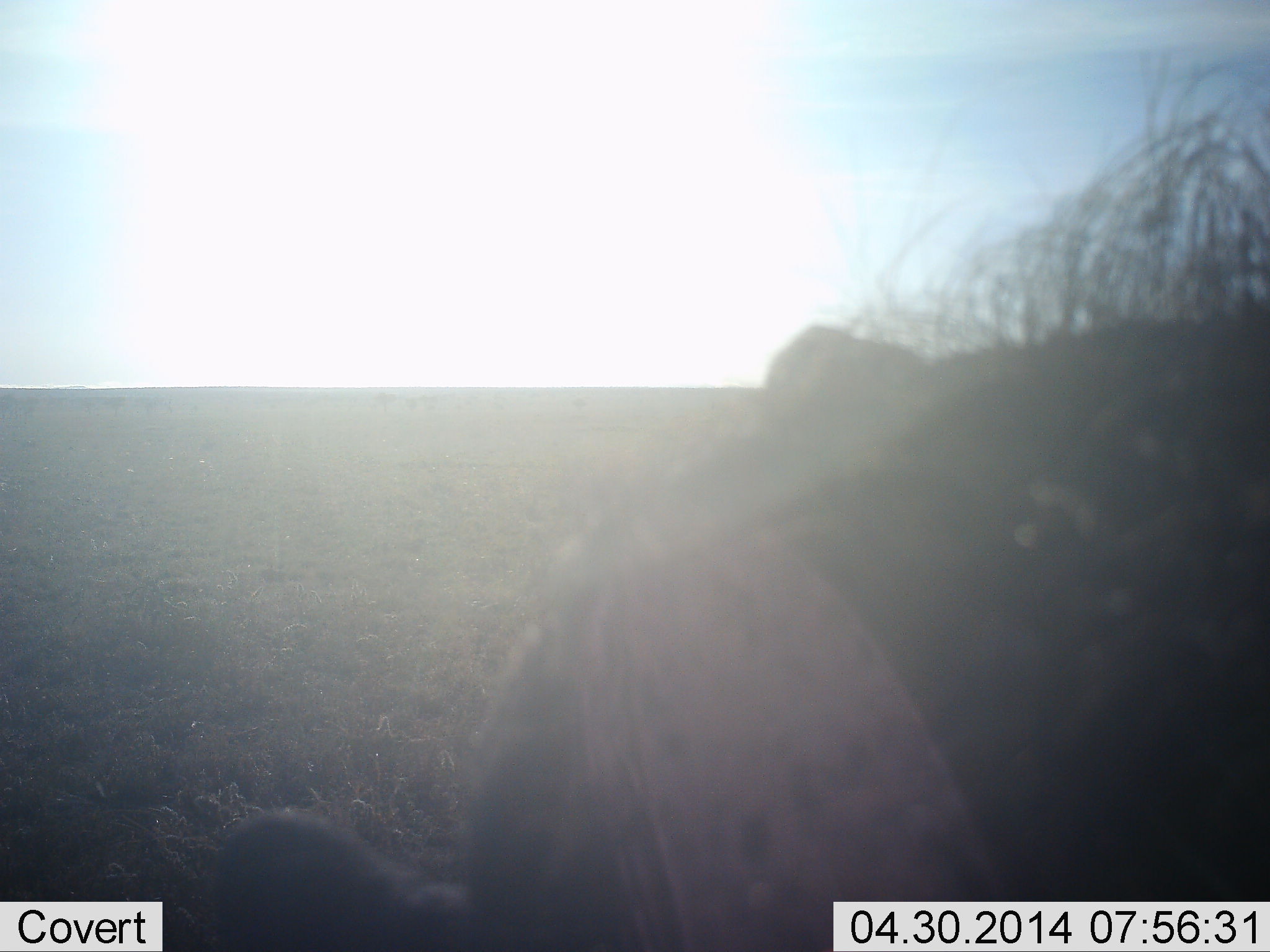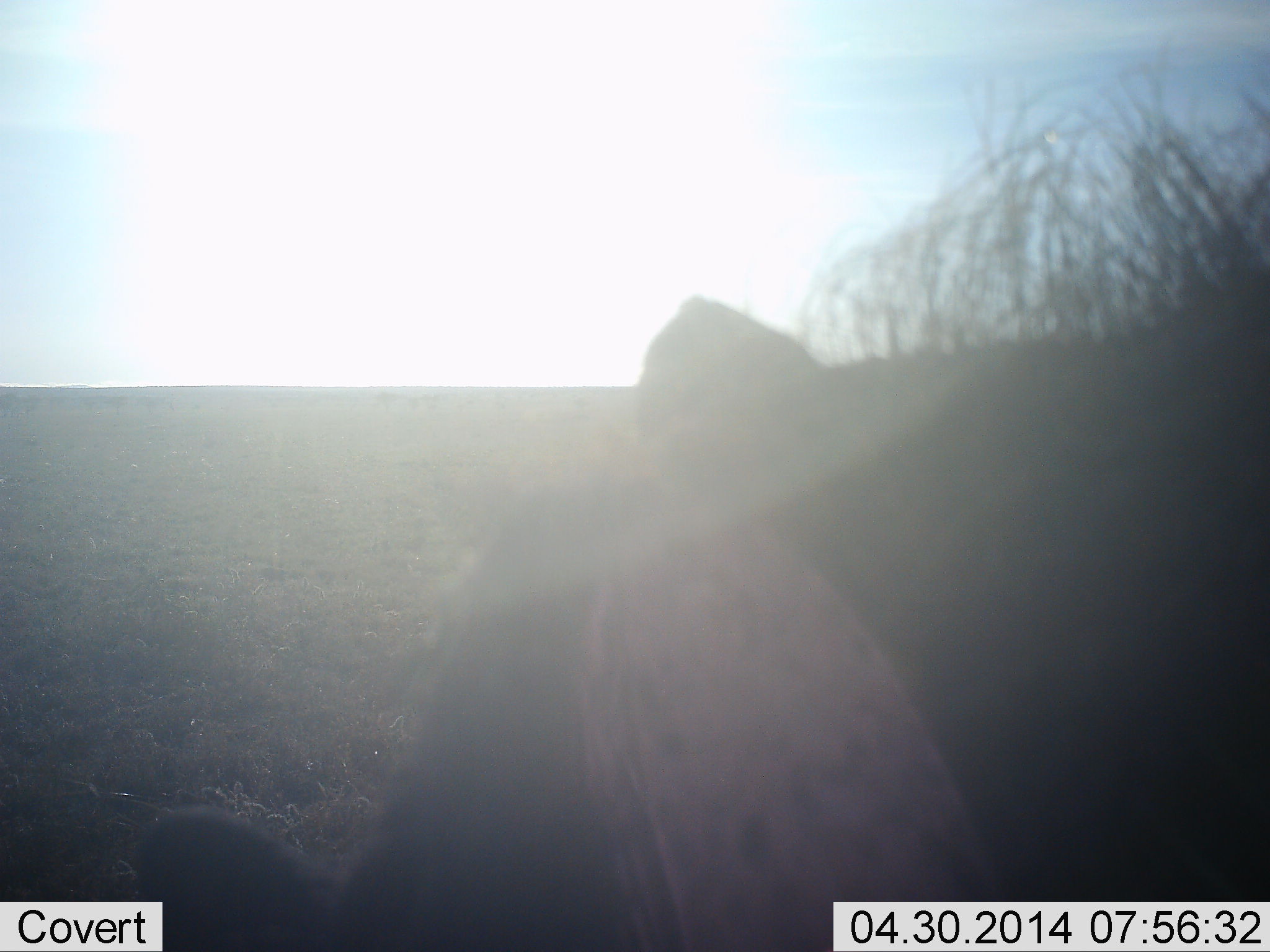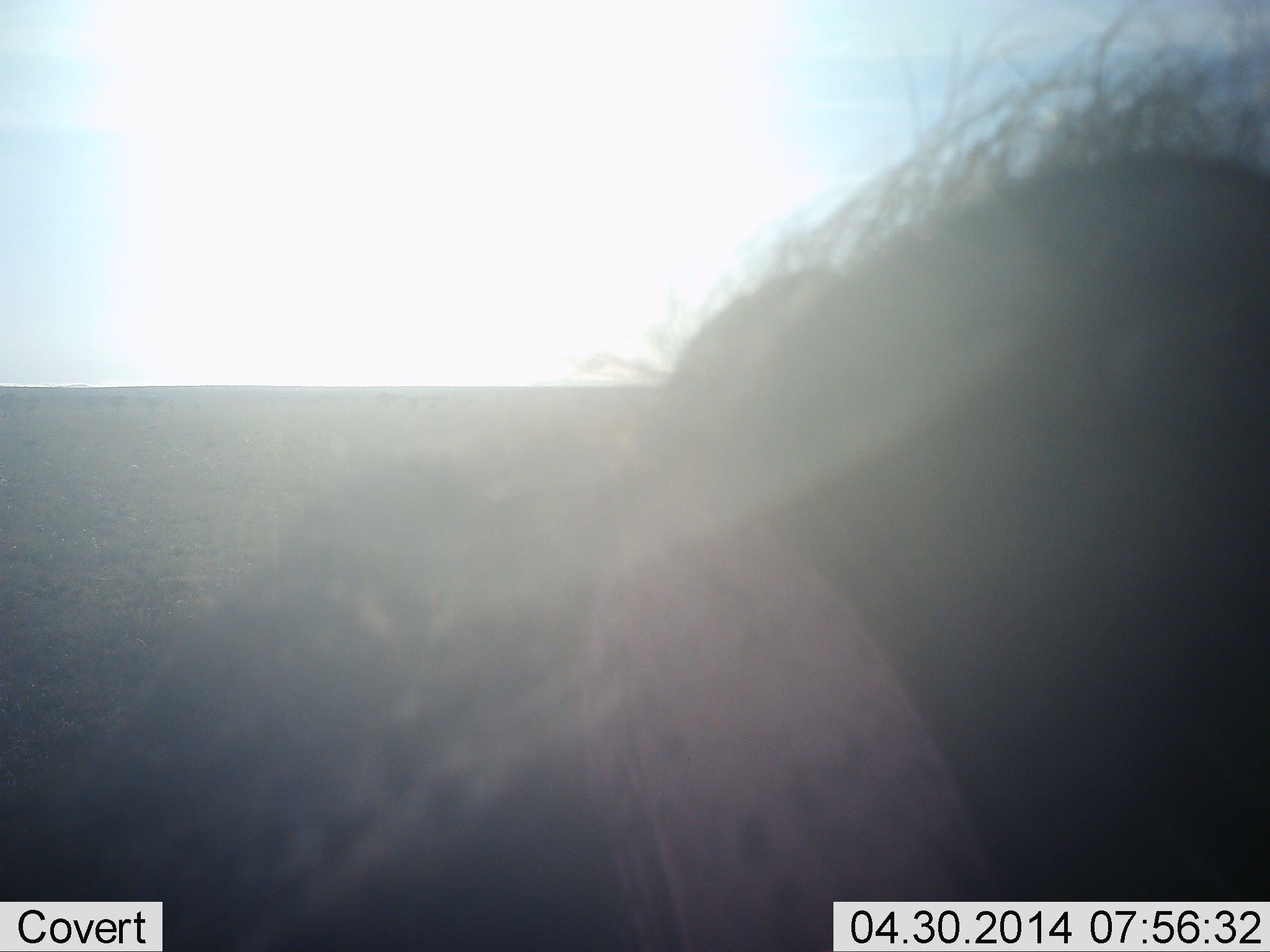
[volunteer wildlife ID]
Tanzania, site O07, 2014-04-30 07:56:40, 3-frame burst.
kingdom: Animalia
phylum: Chordata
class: Mammalia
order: Artiodactyla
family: Suidae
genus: Phacochoerus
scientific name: Phacochoerus africanus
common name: warthog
Warthog (Phacochoerus africanus), count 1. Behavior (volunteer vote fractions): standing 90%, resting 0%, moving 10%, interacting 0%. Young present (vote fraction): 0%. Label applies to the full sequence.